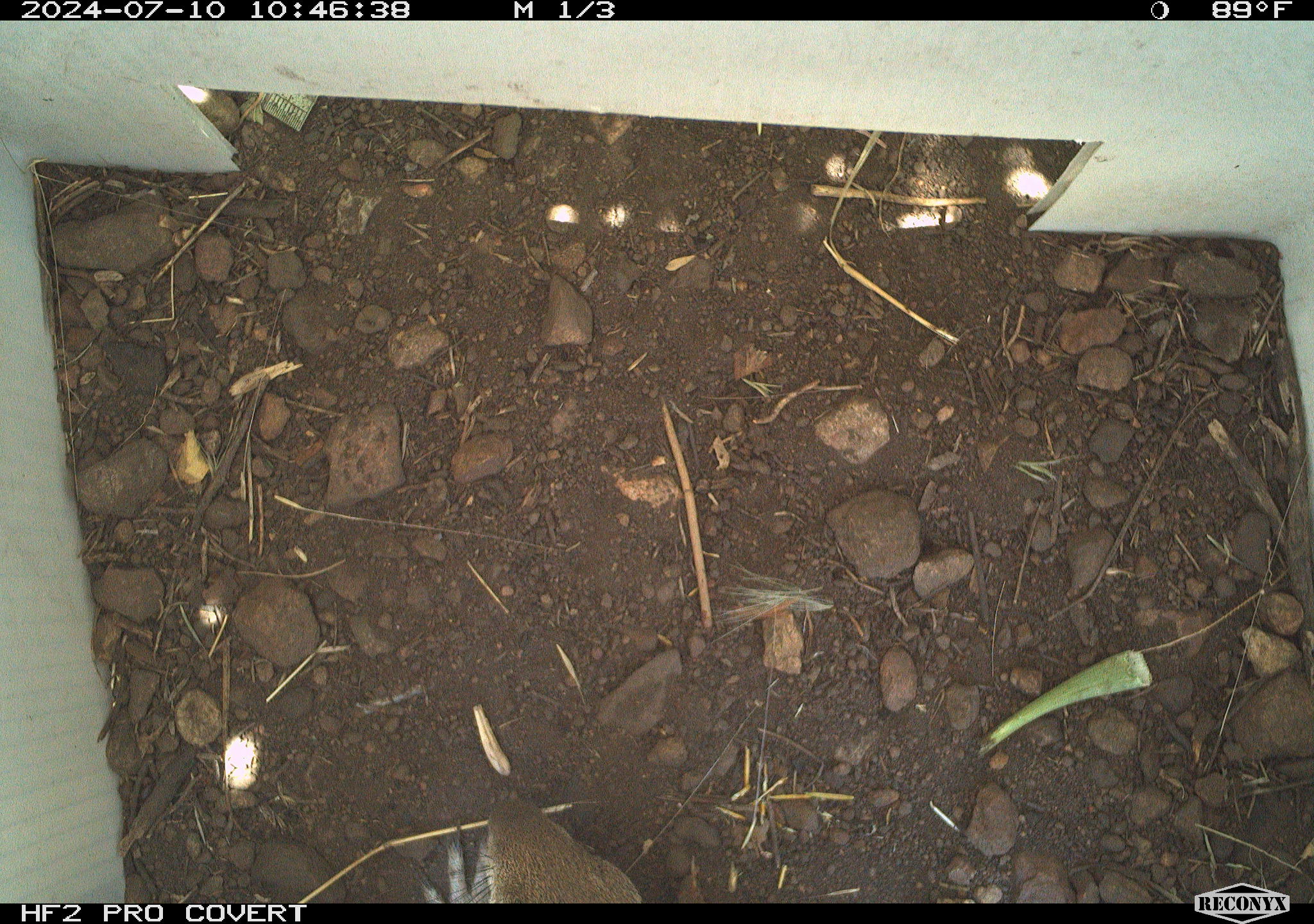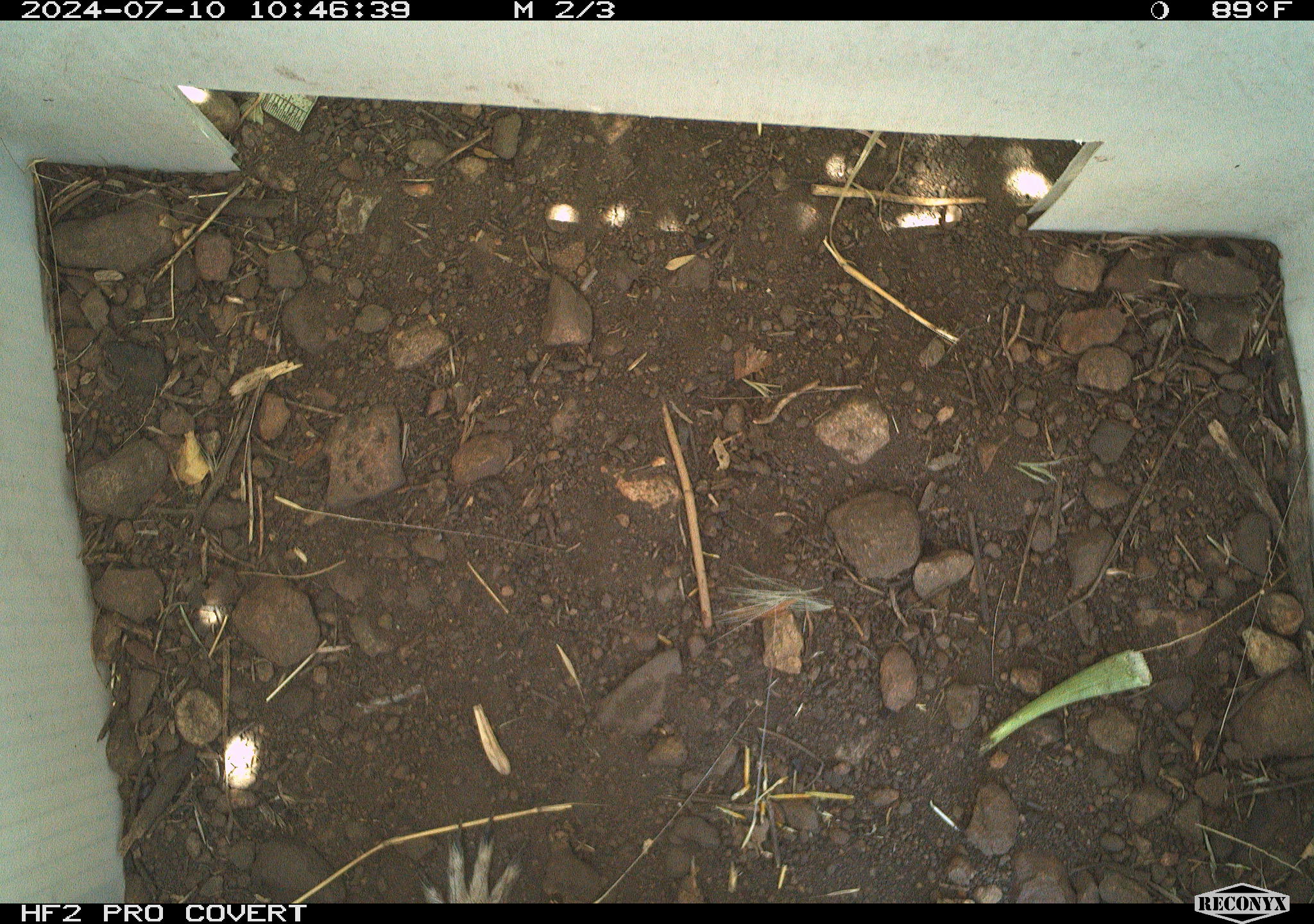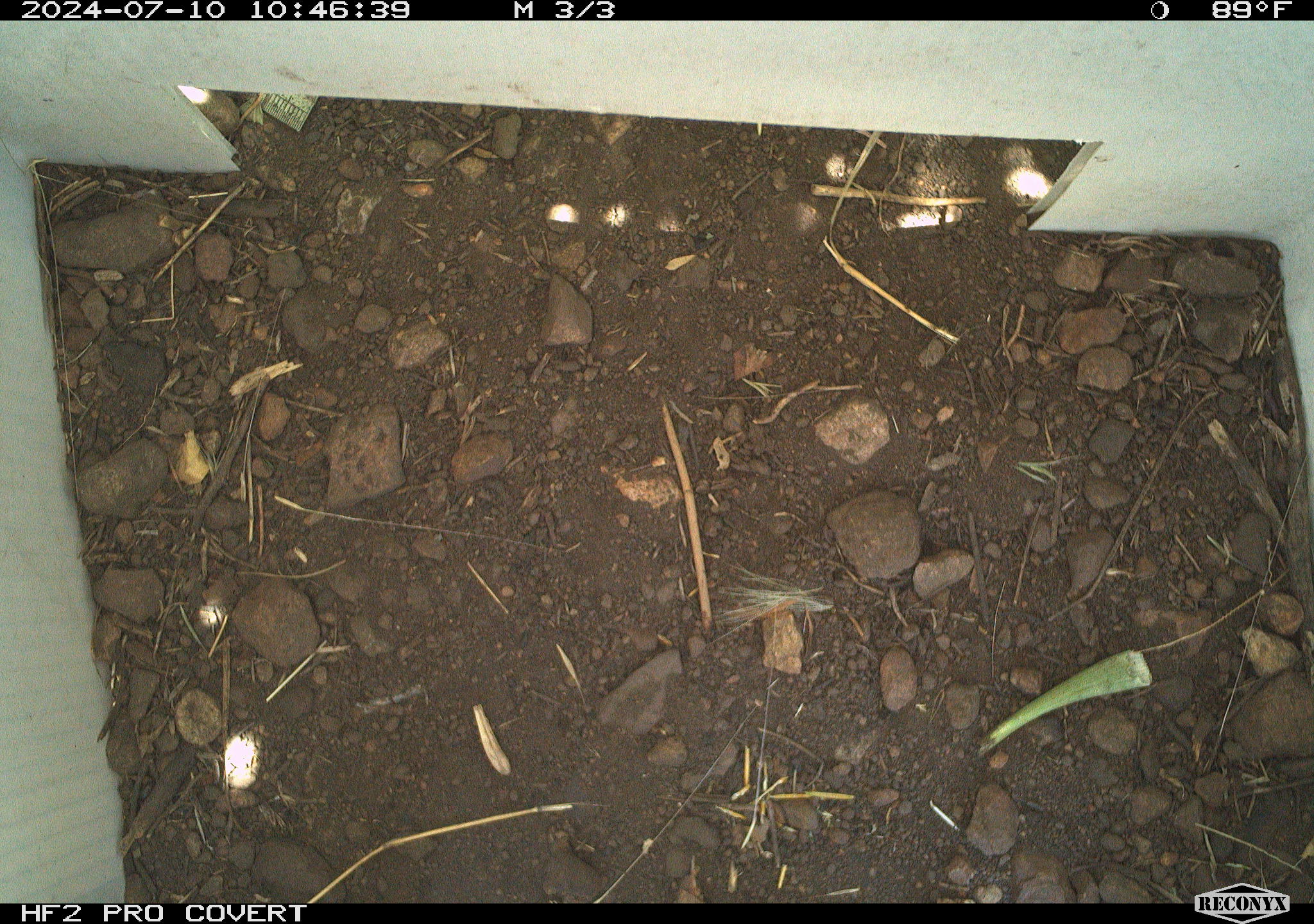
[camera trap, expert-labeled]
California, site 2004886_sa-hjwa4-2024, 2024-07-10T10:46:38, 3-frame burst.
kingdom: Animalia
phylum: Chordata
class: Mammalia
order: Rodentia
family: Sciuridae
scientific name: Sciuridae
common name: squirrels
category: sciuridae family